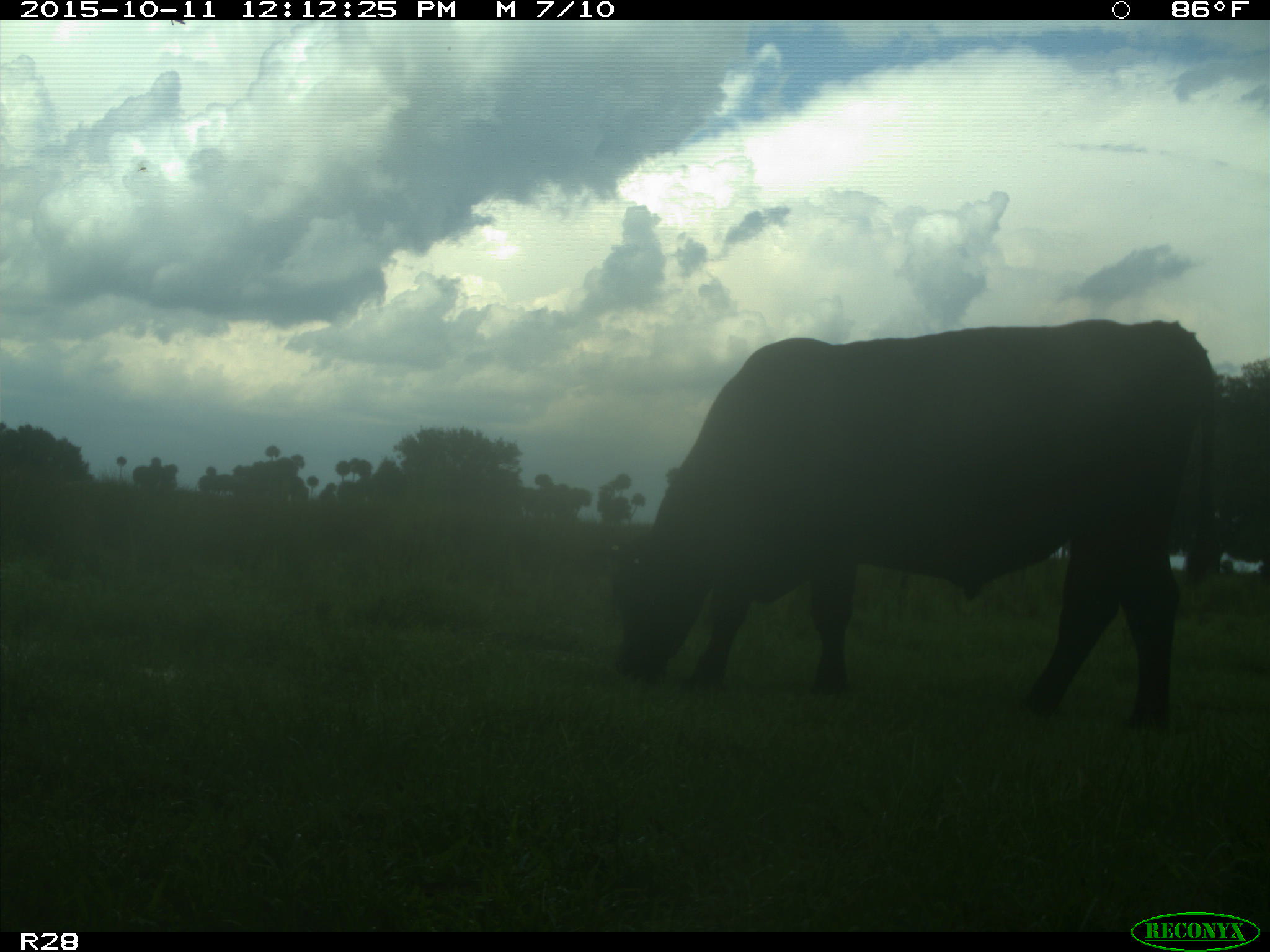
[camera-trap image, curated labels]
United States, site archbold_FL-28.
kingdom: Animalia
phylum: Chordata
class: Mammalia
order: Artiodactyla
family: Bovidae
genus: Bos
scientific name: Bos taurus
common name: domestic cow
Bos taurus (domestic cow).